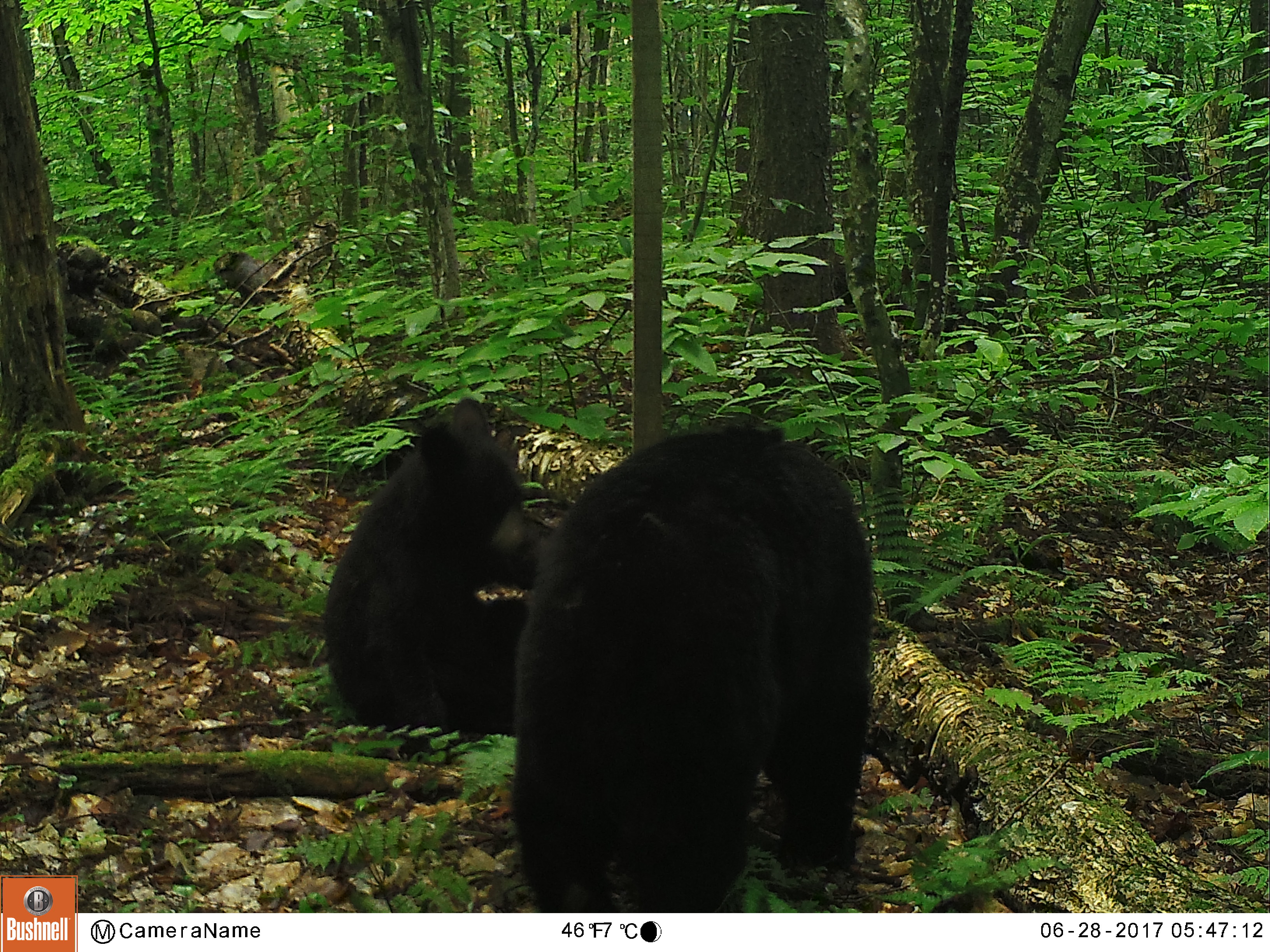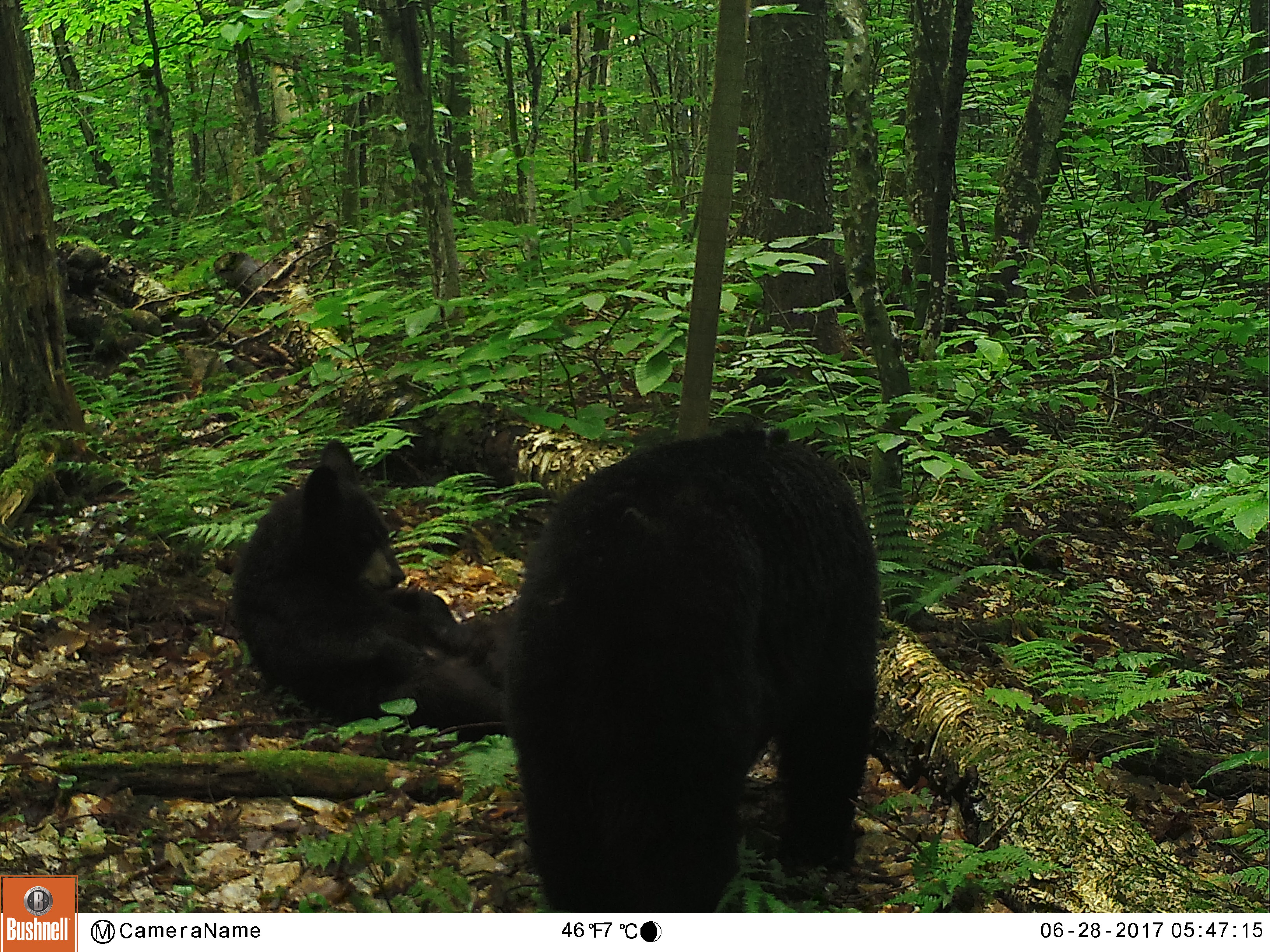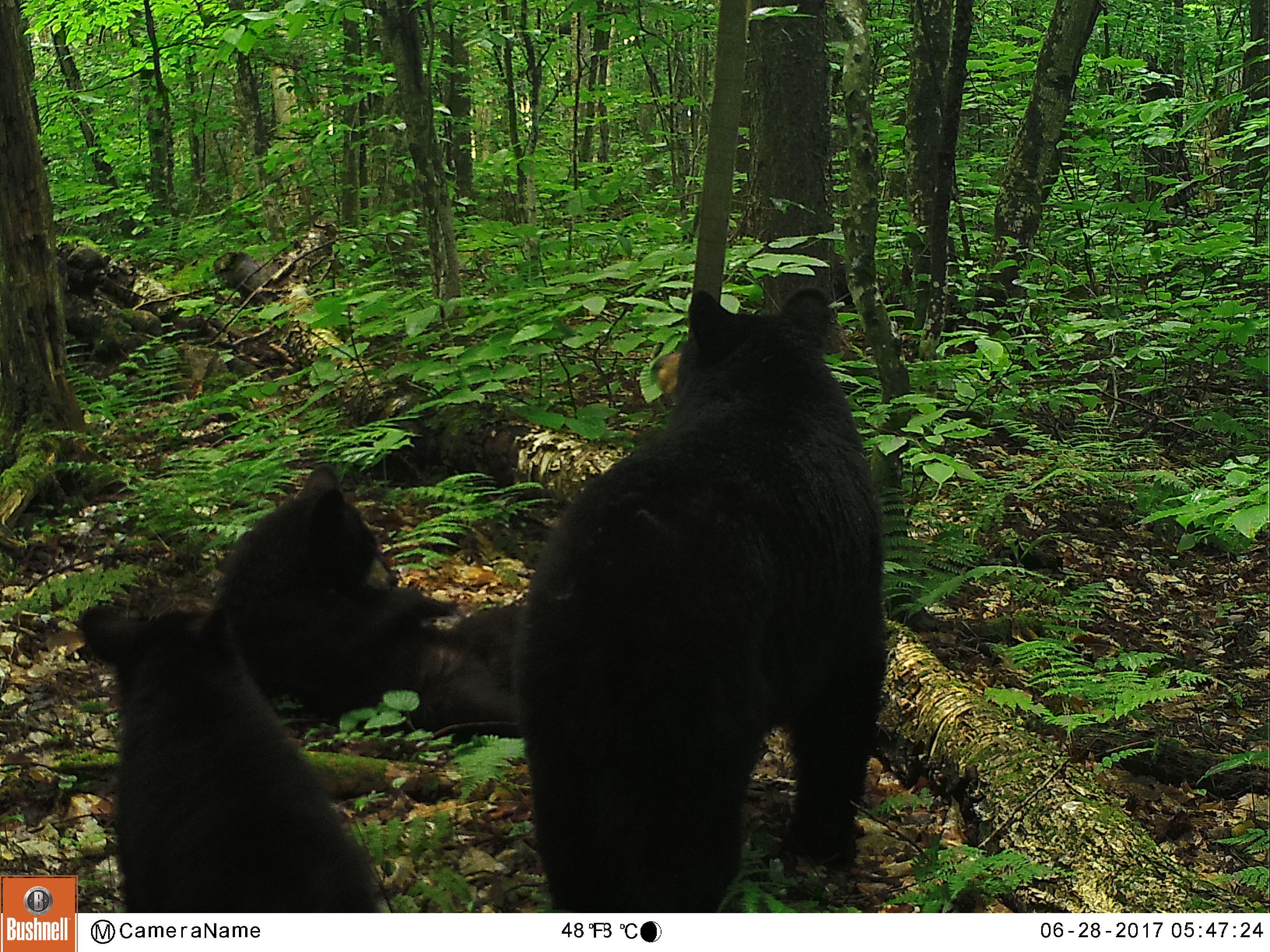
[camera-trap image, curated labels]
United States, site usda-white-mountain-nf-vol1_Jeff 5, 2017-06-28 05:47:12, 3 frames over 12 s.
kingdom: Animalia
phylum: Chordata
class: Mammalia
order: Carnivora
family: Ursidae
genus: Ursus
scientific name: Ursus americanus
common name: black bear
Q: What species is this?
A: Black bear (Ursus americanus).